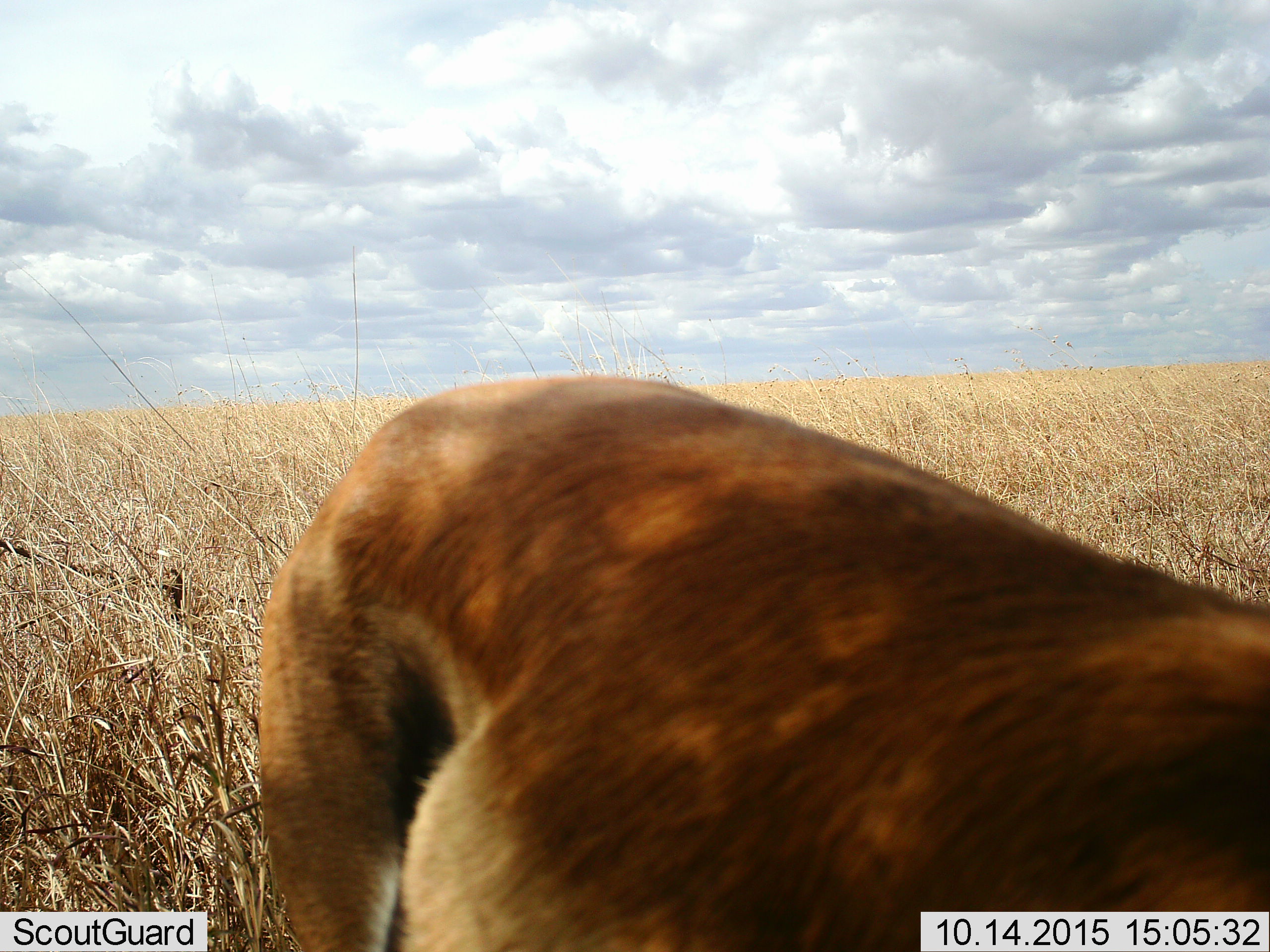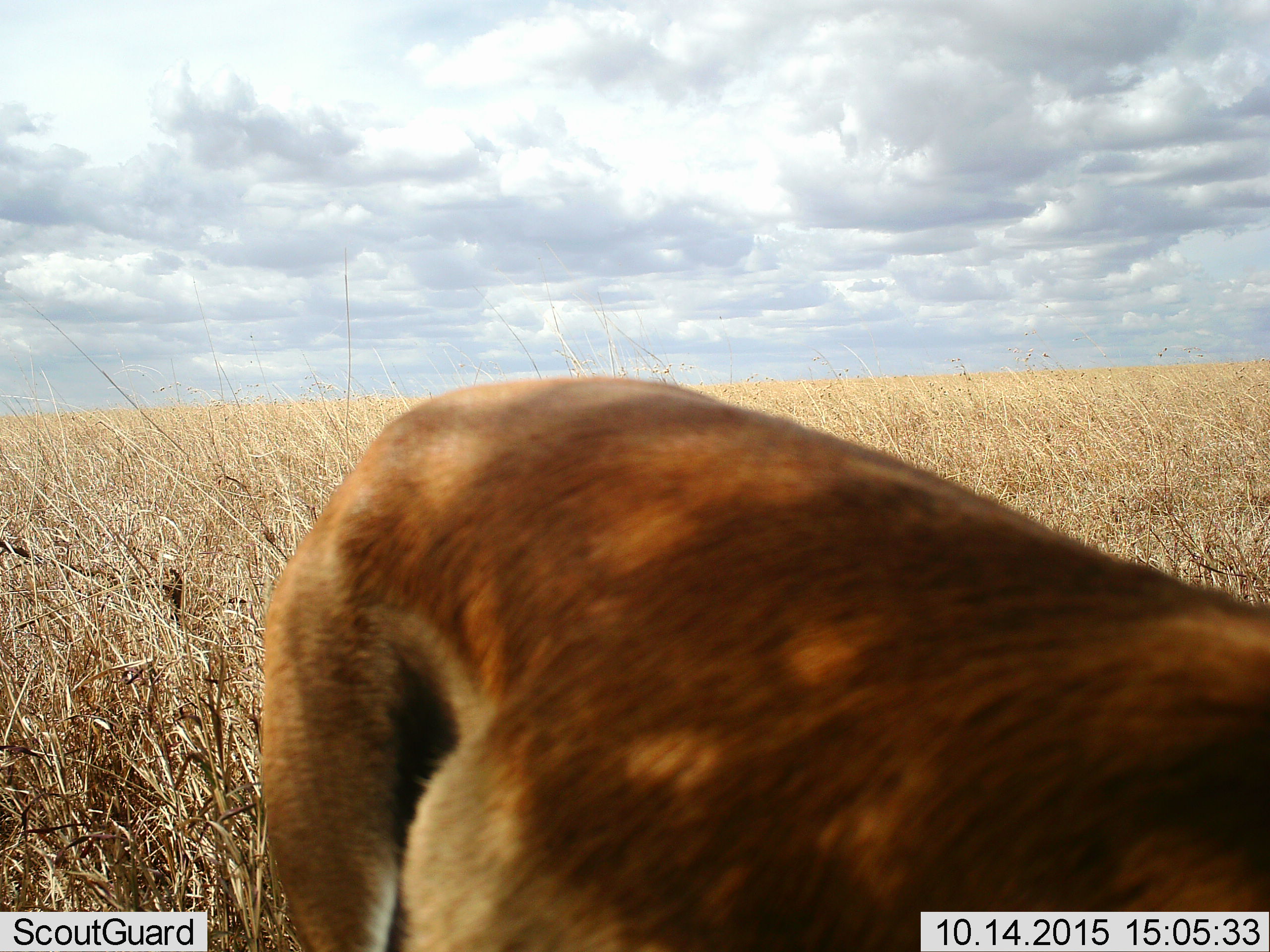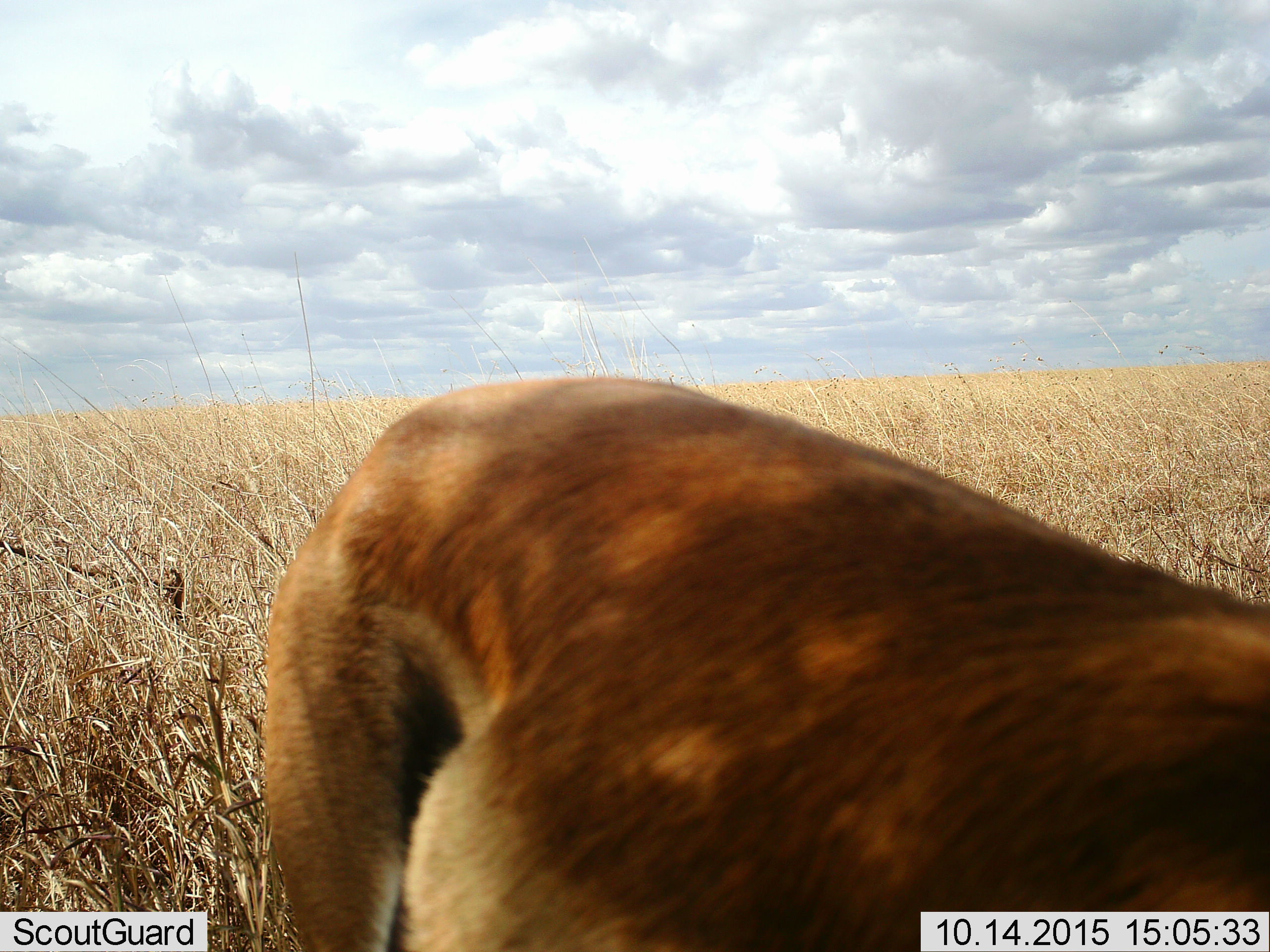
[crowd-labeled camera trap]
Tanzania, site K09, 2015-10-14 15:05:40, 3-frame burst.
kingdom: Animalia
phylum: Chordata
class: Mammalia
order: Artiodactyla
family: Bovidae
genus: Eudorcas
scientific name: Eudorcas thomsonii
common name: thomson's gazelle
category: gazellethomsons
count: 1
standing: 100%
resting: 0%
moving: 0%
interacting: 0%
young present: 0%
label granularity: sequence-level